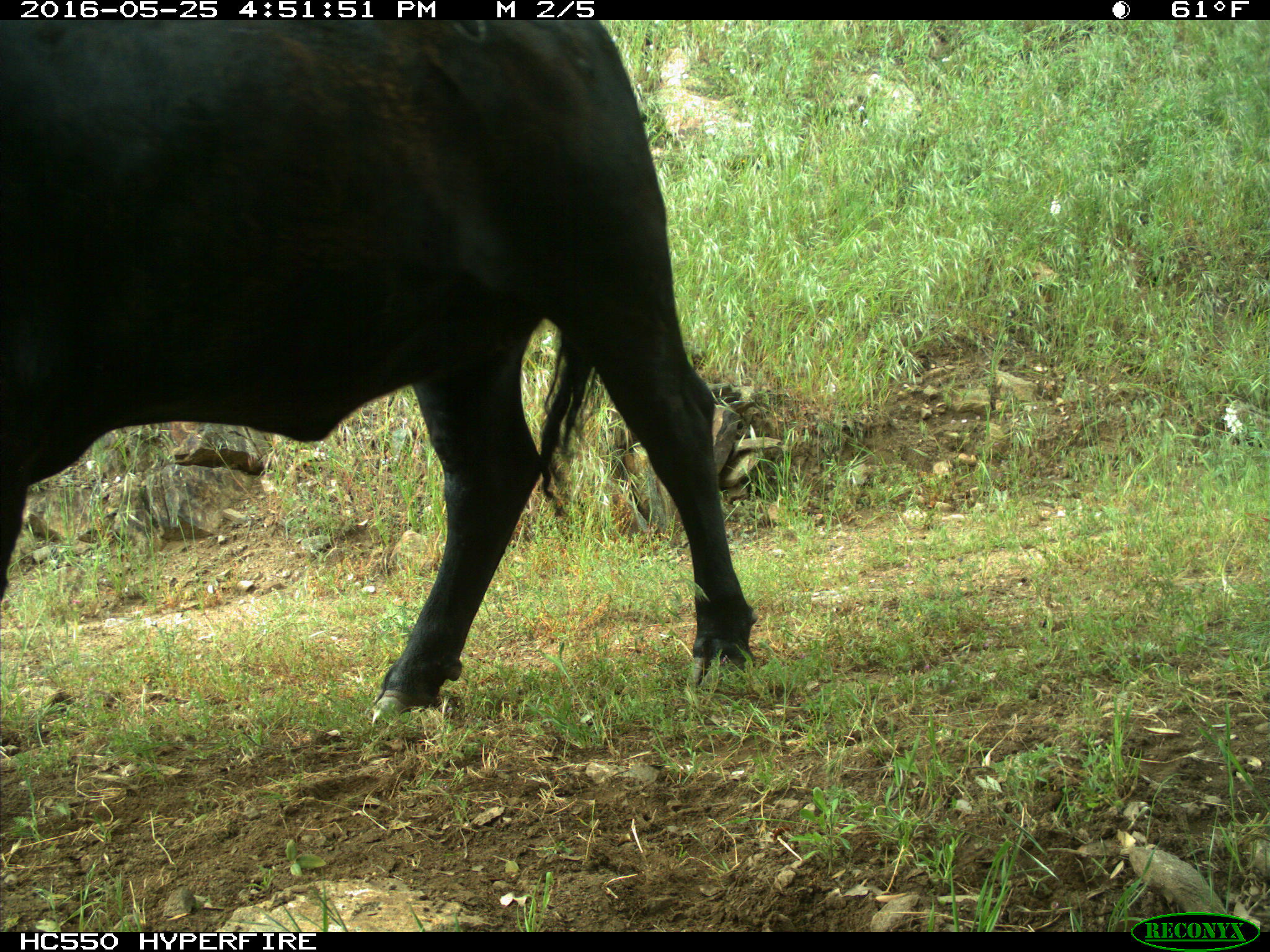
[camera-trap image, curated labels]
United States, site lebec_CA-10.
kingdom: Animalia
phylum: Chordata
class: Mammalia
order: Artiodactyla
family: Bovidae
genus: Bos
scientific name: Bos taurus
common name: domestic cow